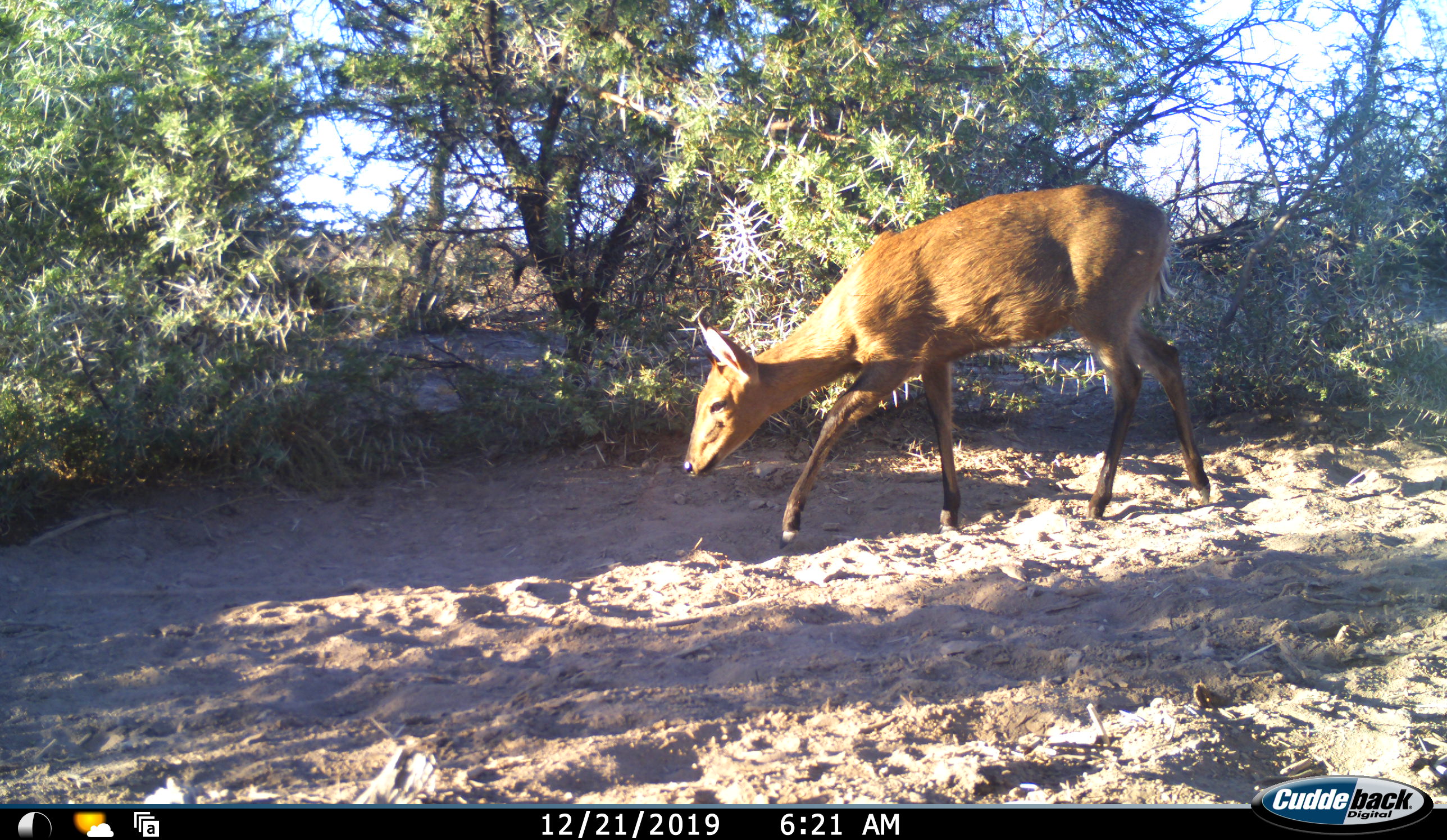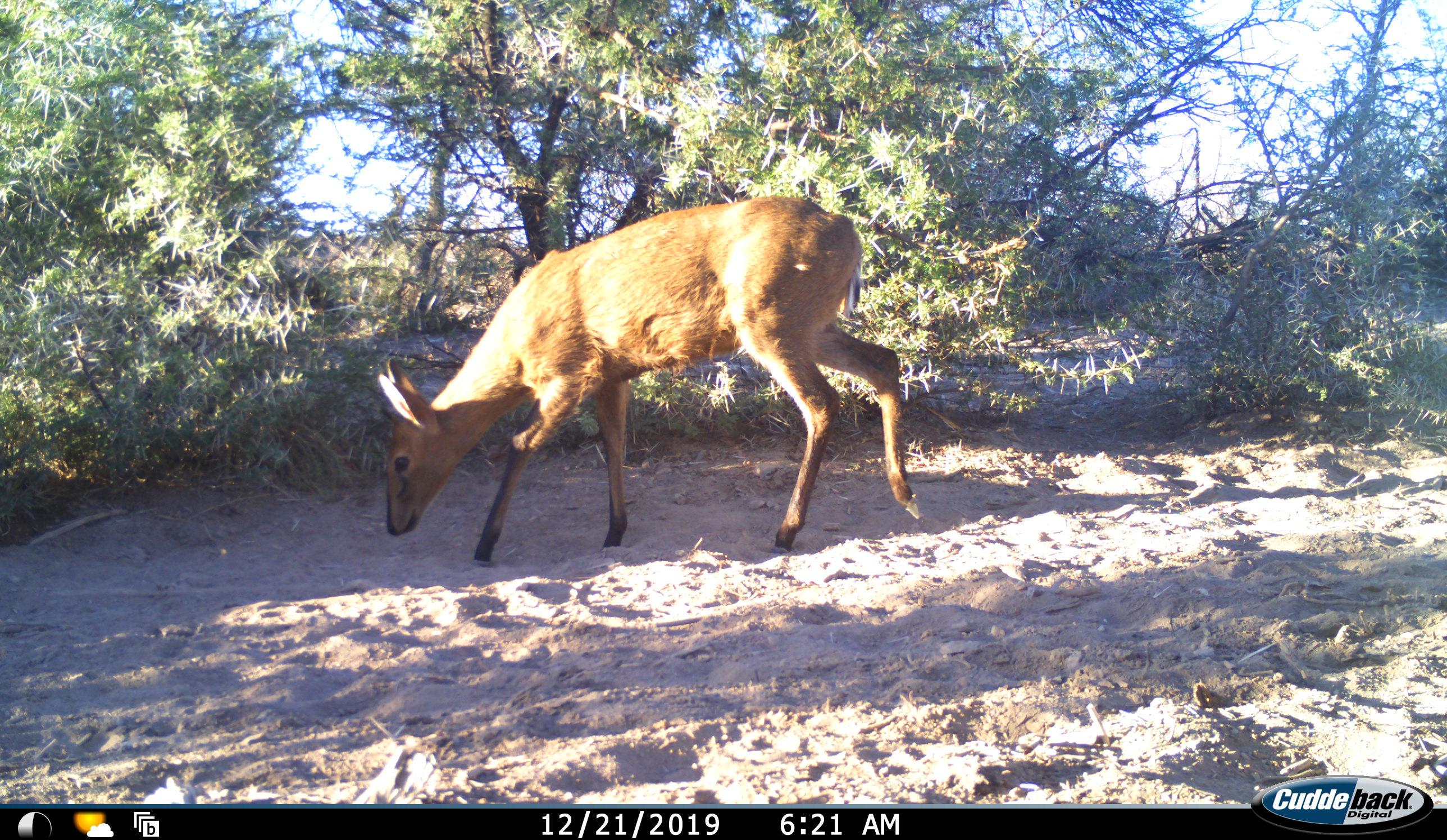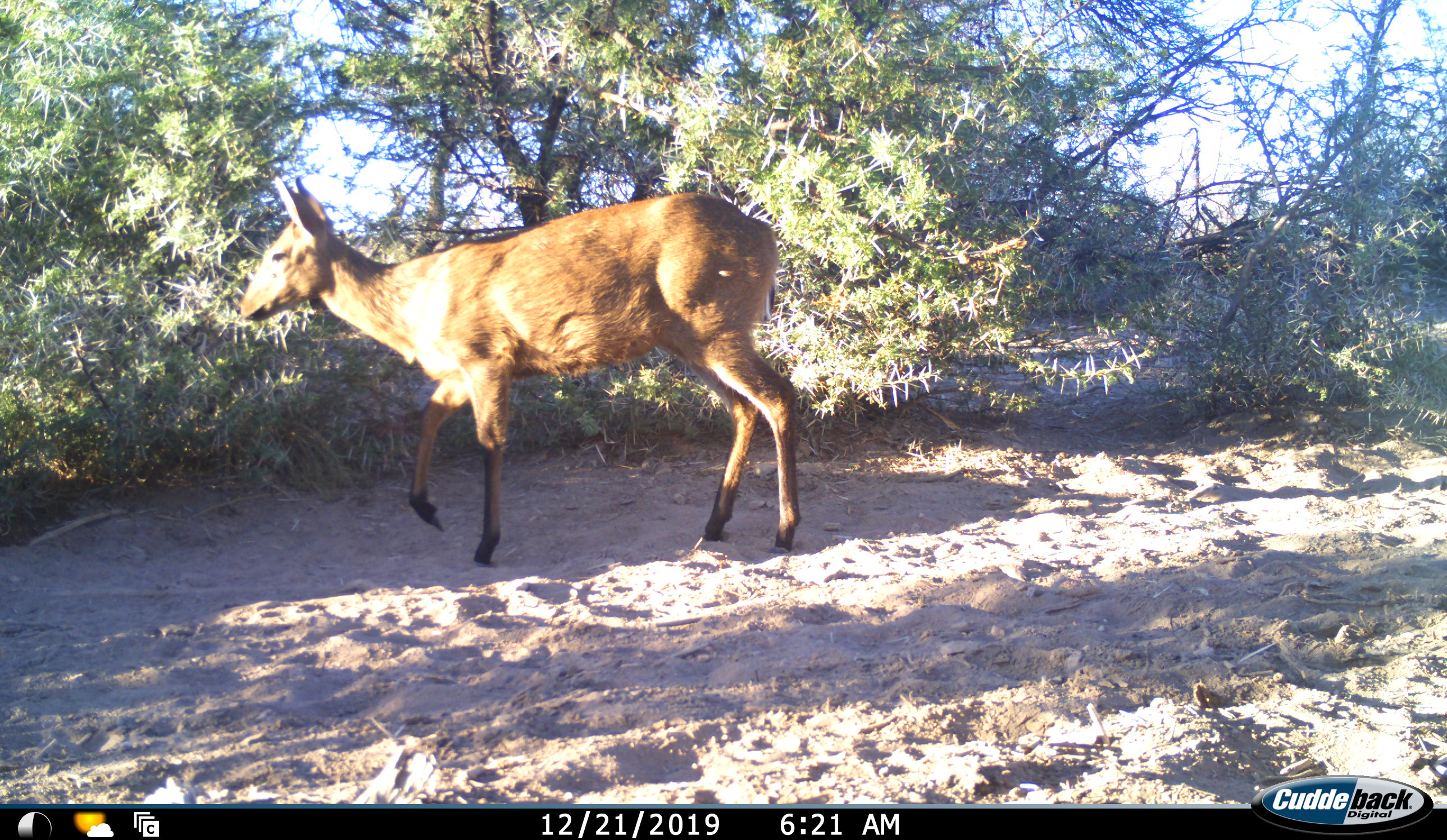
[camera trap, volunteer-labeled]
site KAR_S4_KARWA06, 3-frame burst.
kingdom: Animalia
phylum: Chordata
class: Mammalia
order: Artiodactyla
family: Bovidae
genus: Sylvicapra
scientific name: Sylvicapra grimmia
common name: common duiker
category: duikercommongrey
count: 1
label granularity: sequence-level